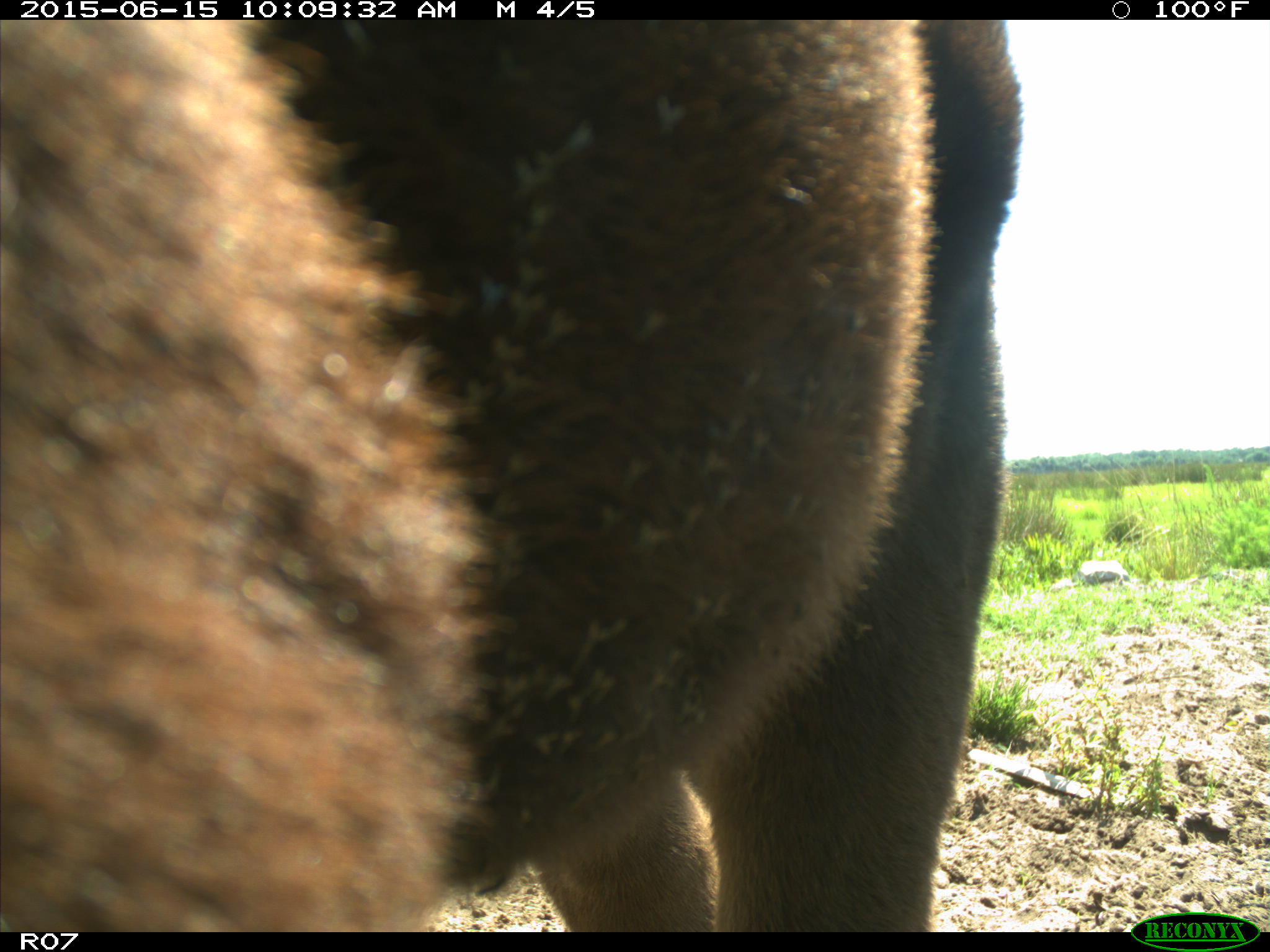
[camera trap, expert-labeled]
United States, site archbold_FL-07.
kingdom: Animalia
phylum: Chordata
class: Mammalia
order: Artiodactyla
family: Bovidae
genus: Bos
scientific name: Bos taurus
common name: domestic cow